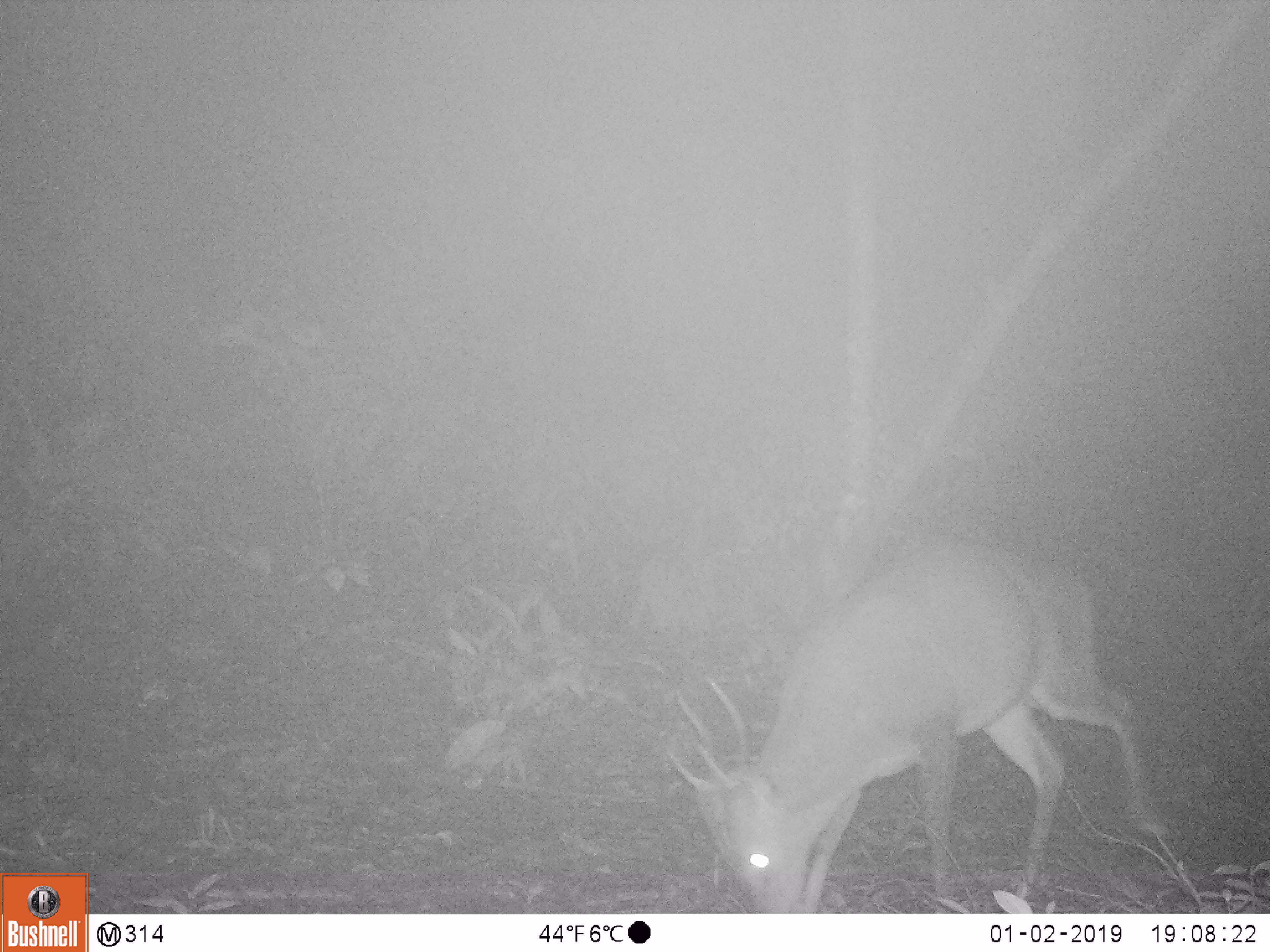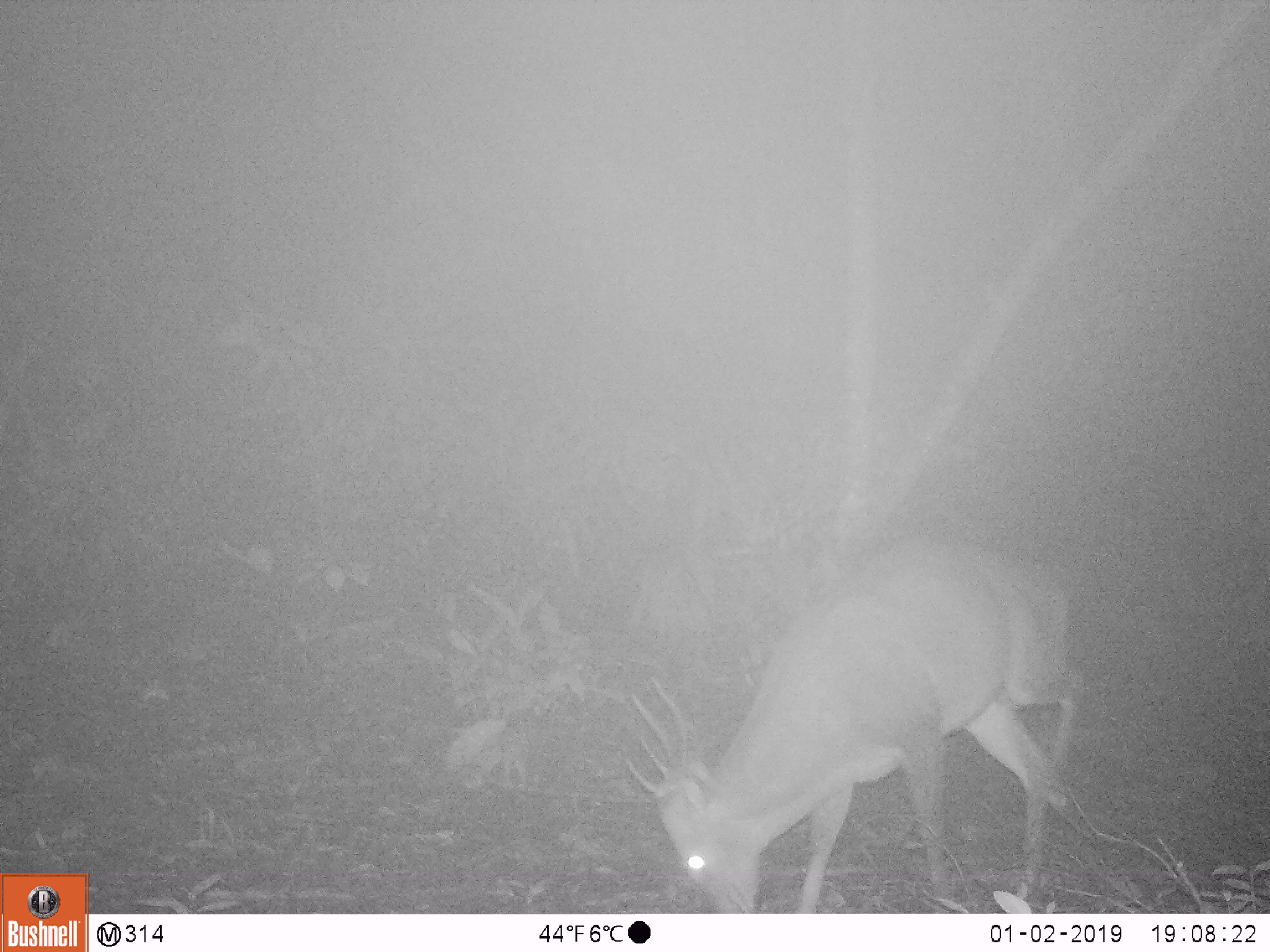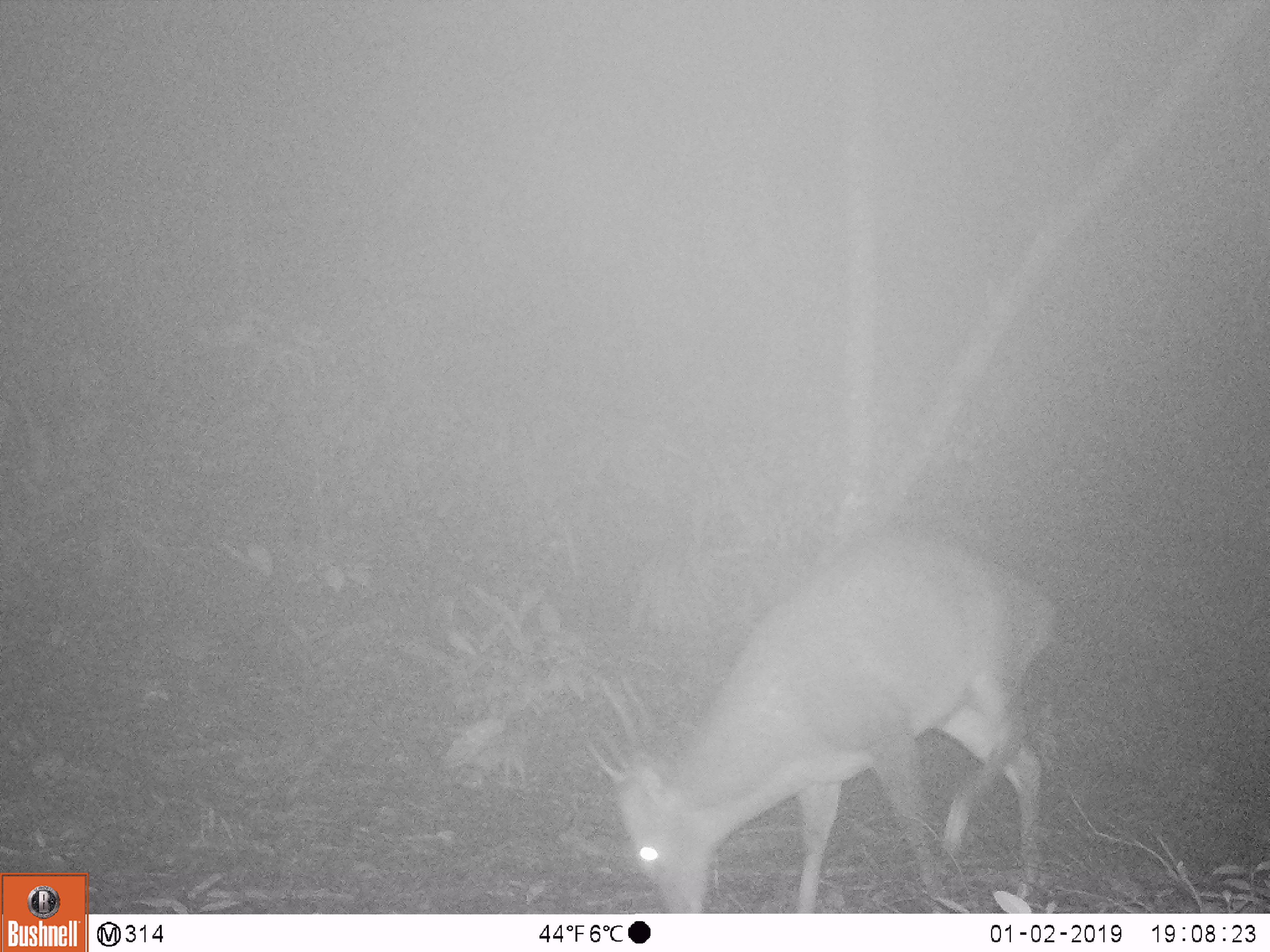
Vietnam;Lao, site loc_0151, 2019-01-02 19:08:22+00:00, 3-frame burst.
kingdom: Animalia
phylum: Chordata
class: Mammalia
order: Artiodactyla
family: Cervidae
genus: Muntiacus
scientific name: Muntiacus vuquangensis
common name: large-antlered muntjac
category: large antlered muntjac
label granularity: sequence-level